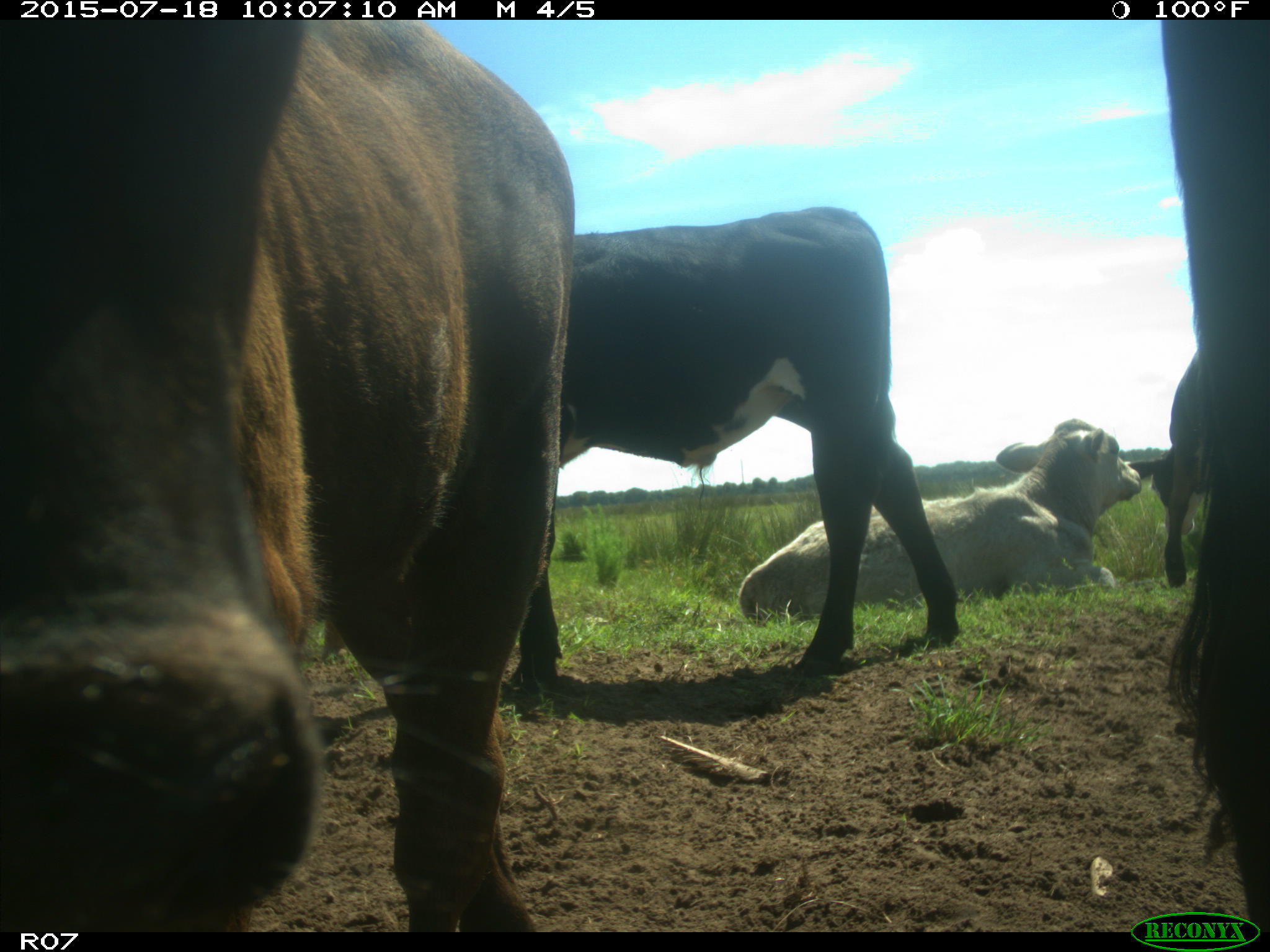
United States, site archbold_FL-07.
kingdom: Animalia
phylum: Chordata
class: Mammalia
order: Artiodactyla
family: Bovidae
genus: Bos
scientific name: Bos taurus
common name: domestic cow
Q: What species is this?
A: Bos taurus (domestic cow).